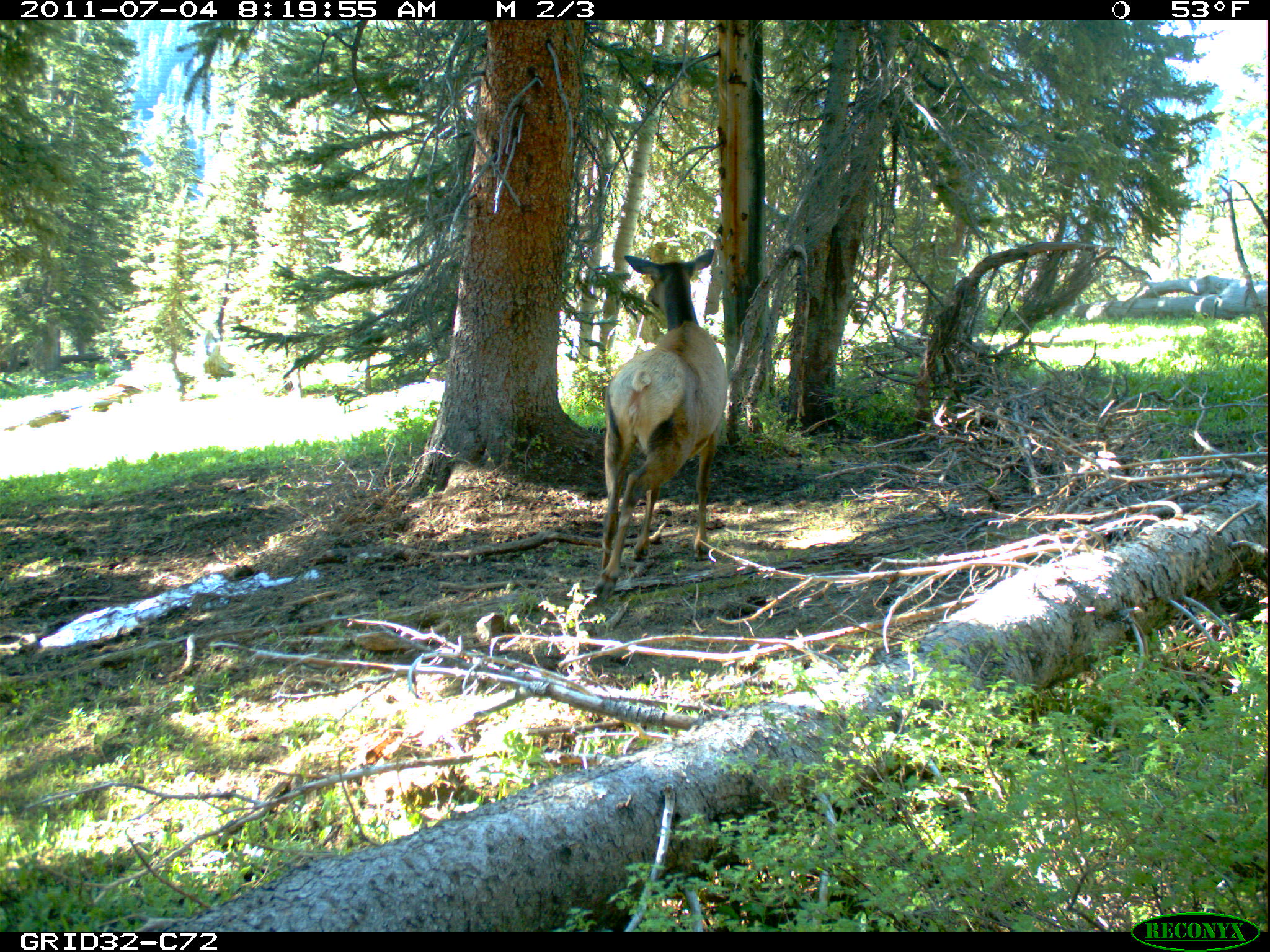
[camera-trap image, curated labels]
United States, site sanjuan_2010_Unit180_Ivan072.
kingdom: Animalia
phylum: Chordata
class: Mammalia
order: Artiodactyla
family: Cervidae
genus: Cervus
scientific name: Cervus elaphus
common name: red deer